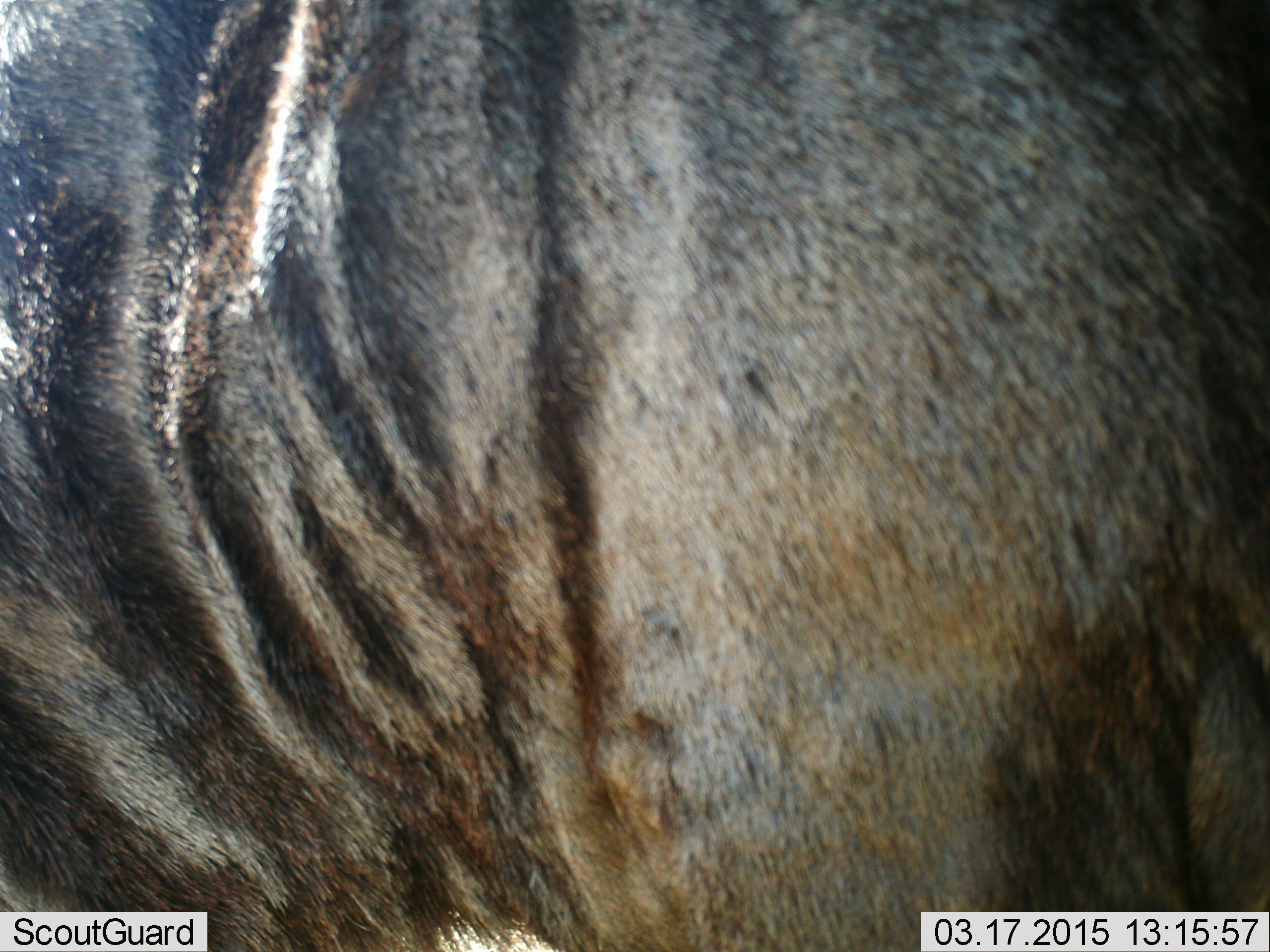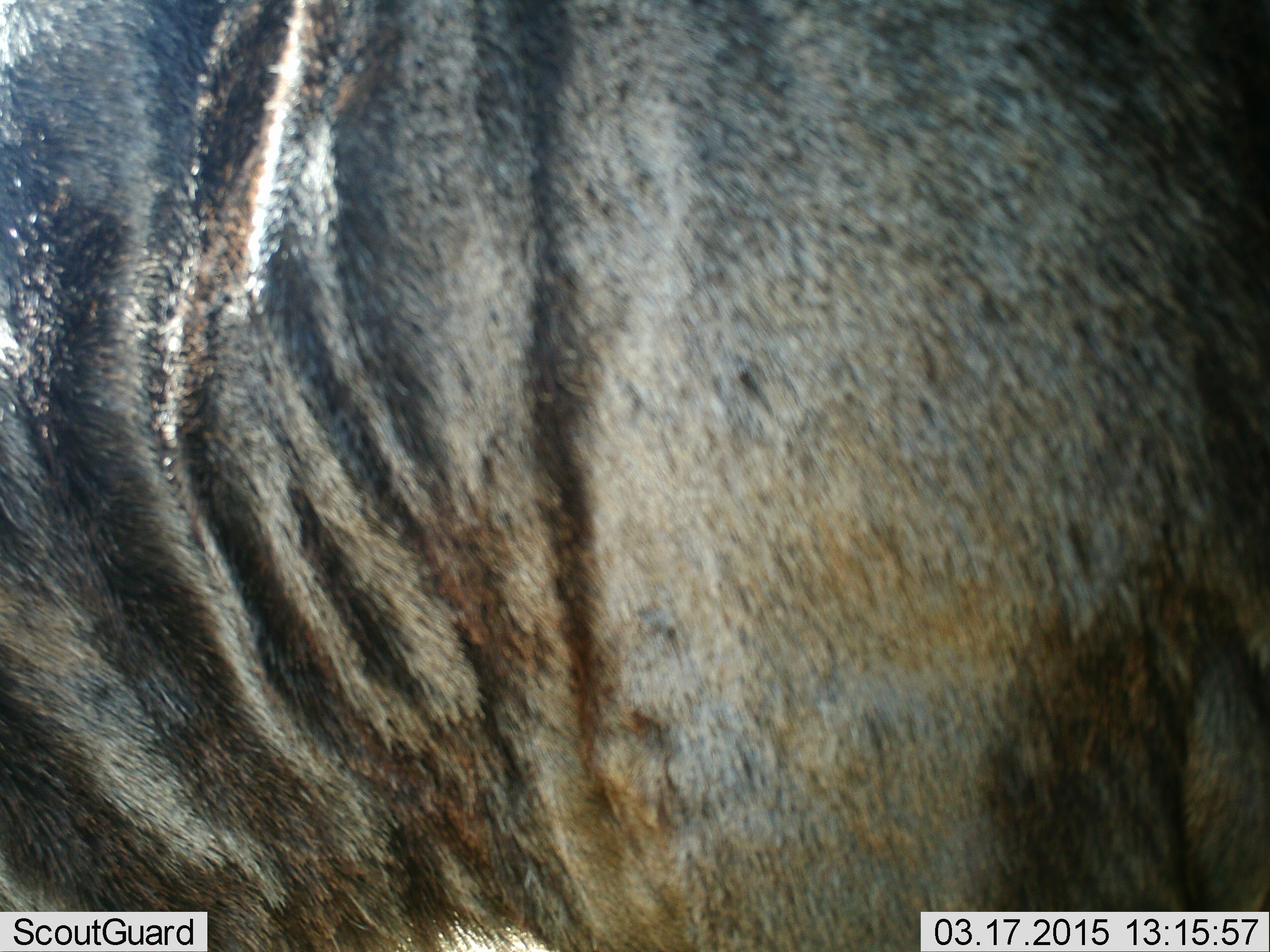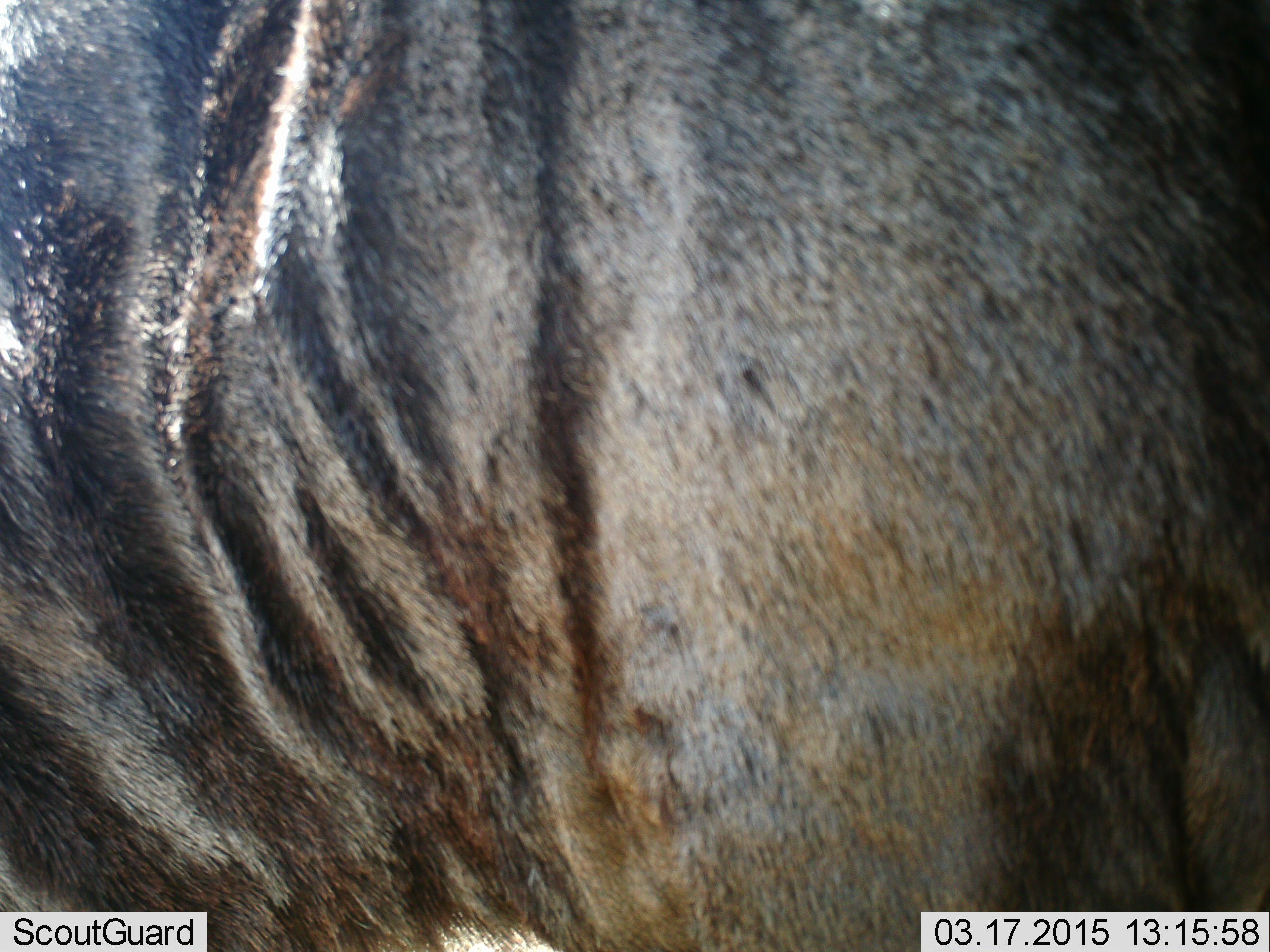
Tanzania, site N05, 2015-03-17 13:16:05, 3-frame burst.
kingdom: Animalia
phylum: Chordata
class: Mammalia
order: Artiodactyla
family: Bovidae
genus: Connochaetes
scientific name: Connochaetes taurinus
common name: blue wildebeest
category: wildebeest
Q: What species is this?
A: Wildebeest (blue wildebeest) (Connochaetes taurinus).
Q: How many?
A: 1.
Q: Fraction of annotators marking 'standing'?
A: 100%.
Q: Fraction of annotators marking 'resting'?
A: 0%.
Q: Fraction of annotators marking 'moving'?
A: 0%.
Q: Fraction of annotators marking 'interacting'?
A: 0%.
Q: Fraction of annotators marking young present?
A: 0%.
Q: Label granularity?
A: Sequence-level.